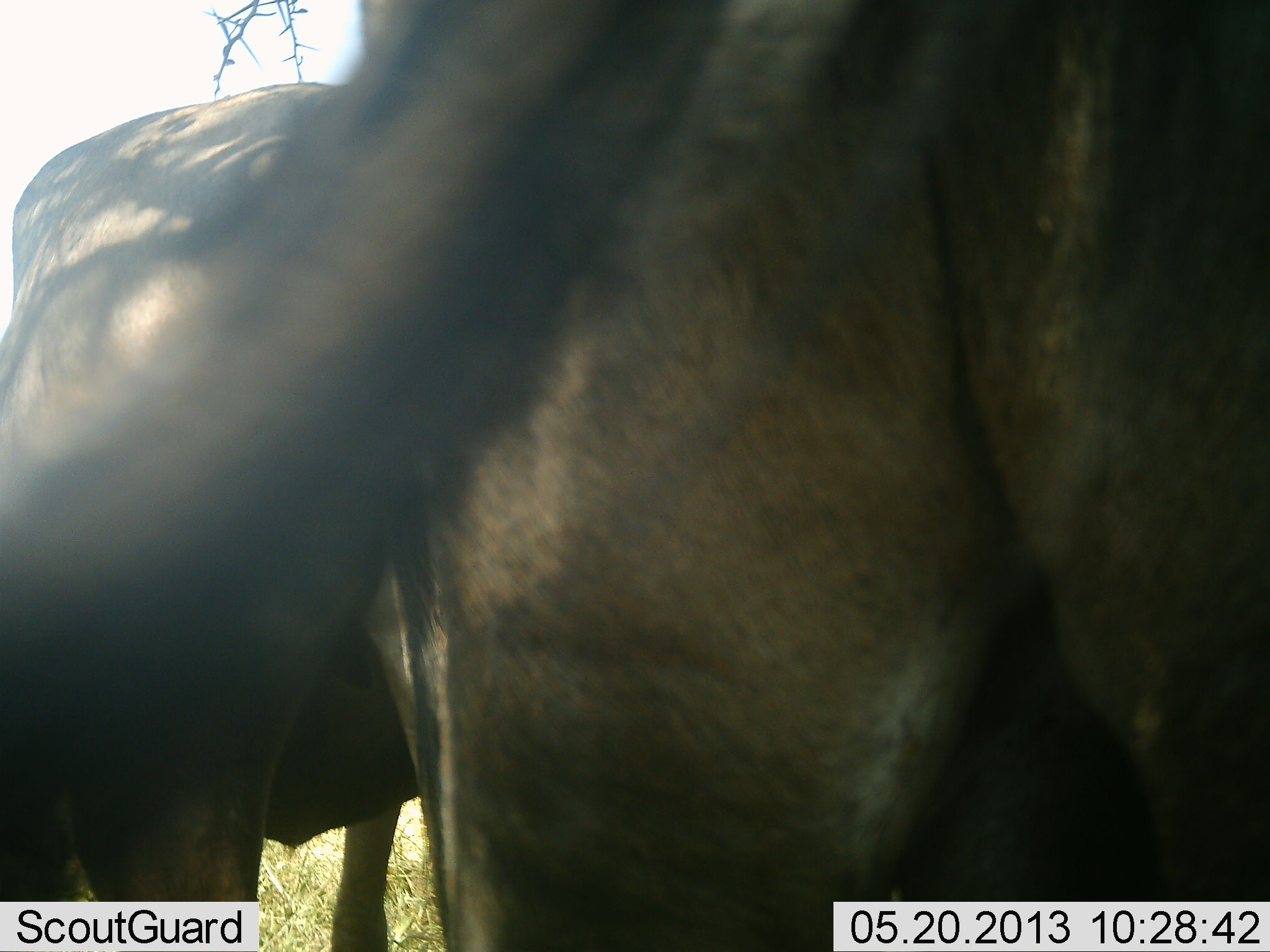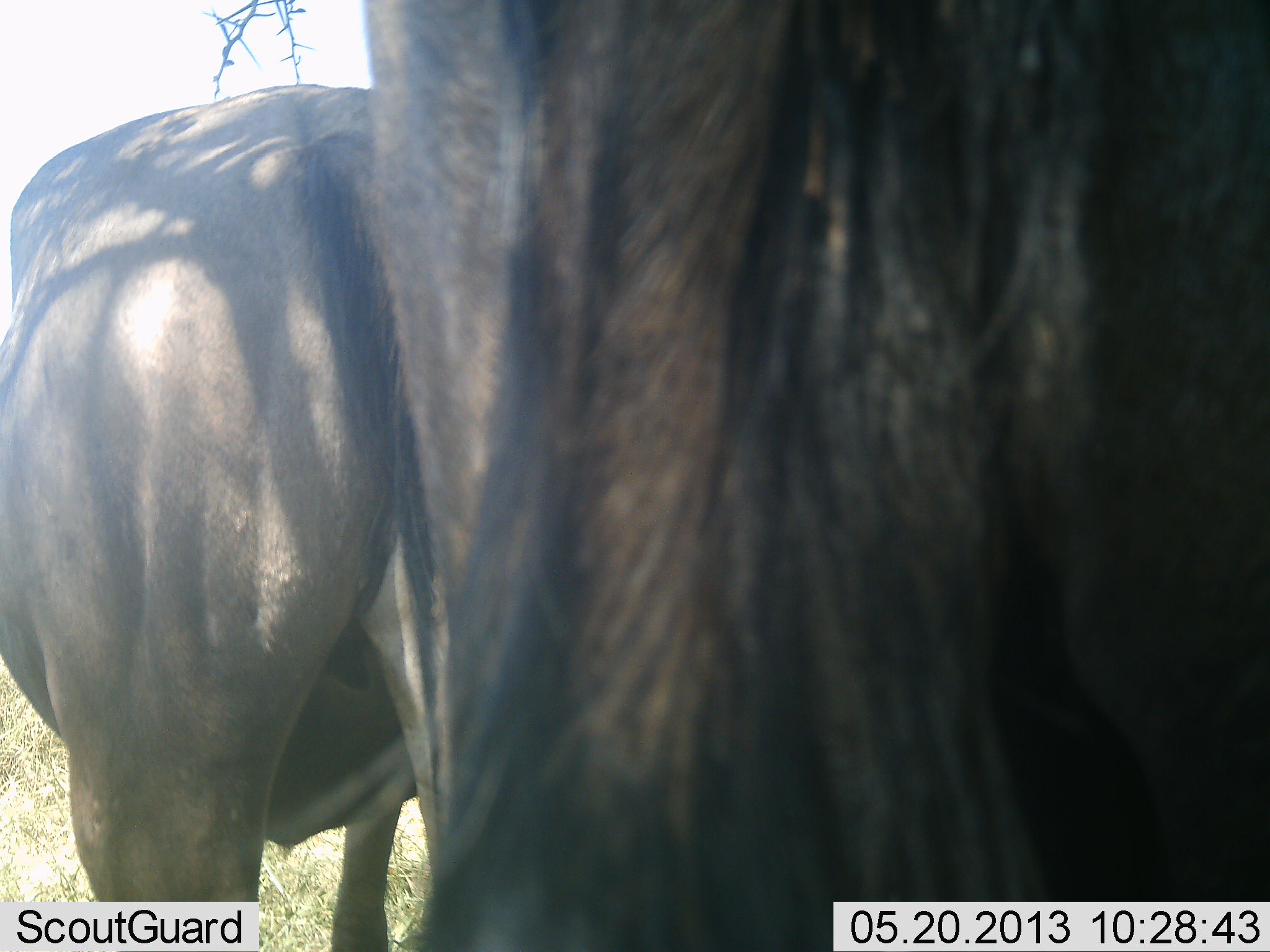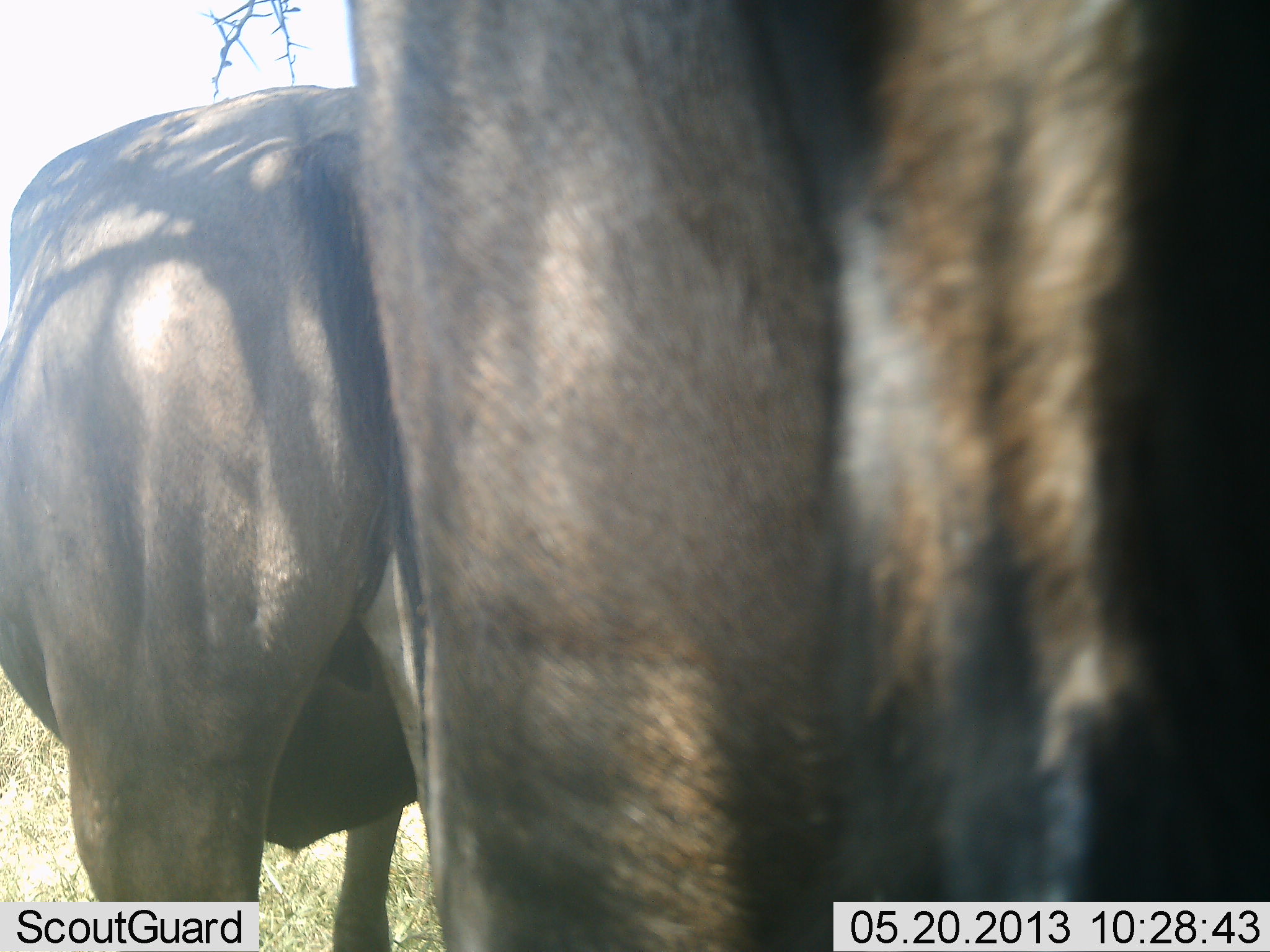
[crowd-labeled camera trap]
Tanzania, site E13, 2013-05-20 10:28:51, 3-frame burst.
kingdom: Animalia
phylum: Chordata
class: Mammalia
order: Artiodactyla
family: Bovidae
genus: Connochaetes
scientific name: Connochaetes taurinus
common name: blue wildebeest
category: wildebeest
Wildebeest (blue wildebeest) (Connochaetes taurinus), count 2. Behavior (volunteer vote fractions): standing 94%, resting 6%, moving 0%, interacting 0%. Young present (vote fraction): 0%. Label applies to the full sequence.